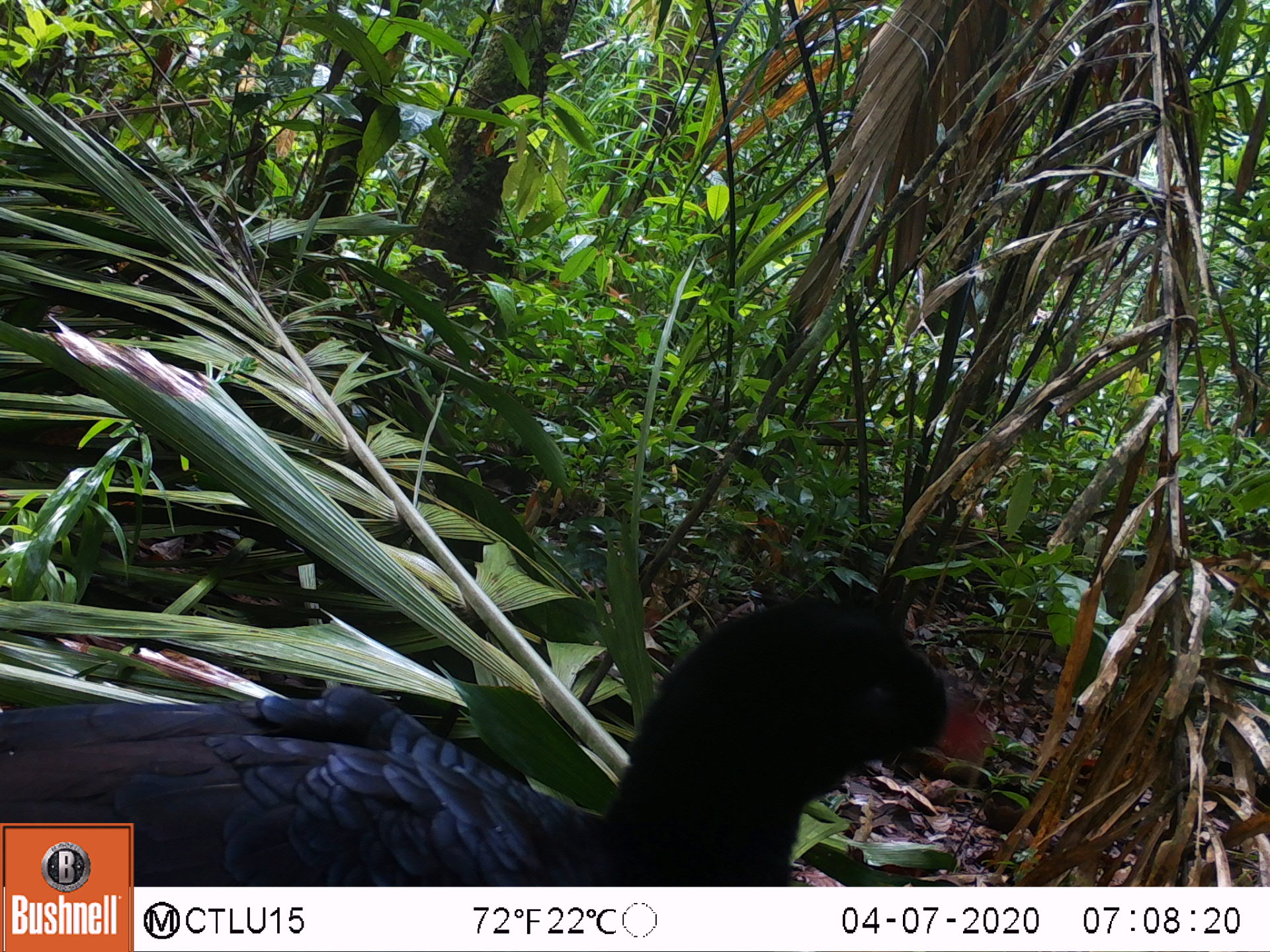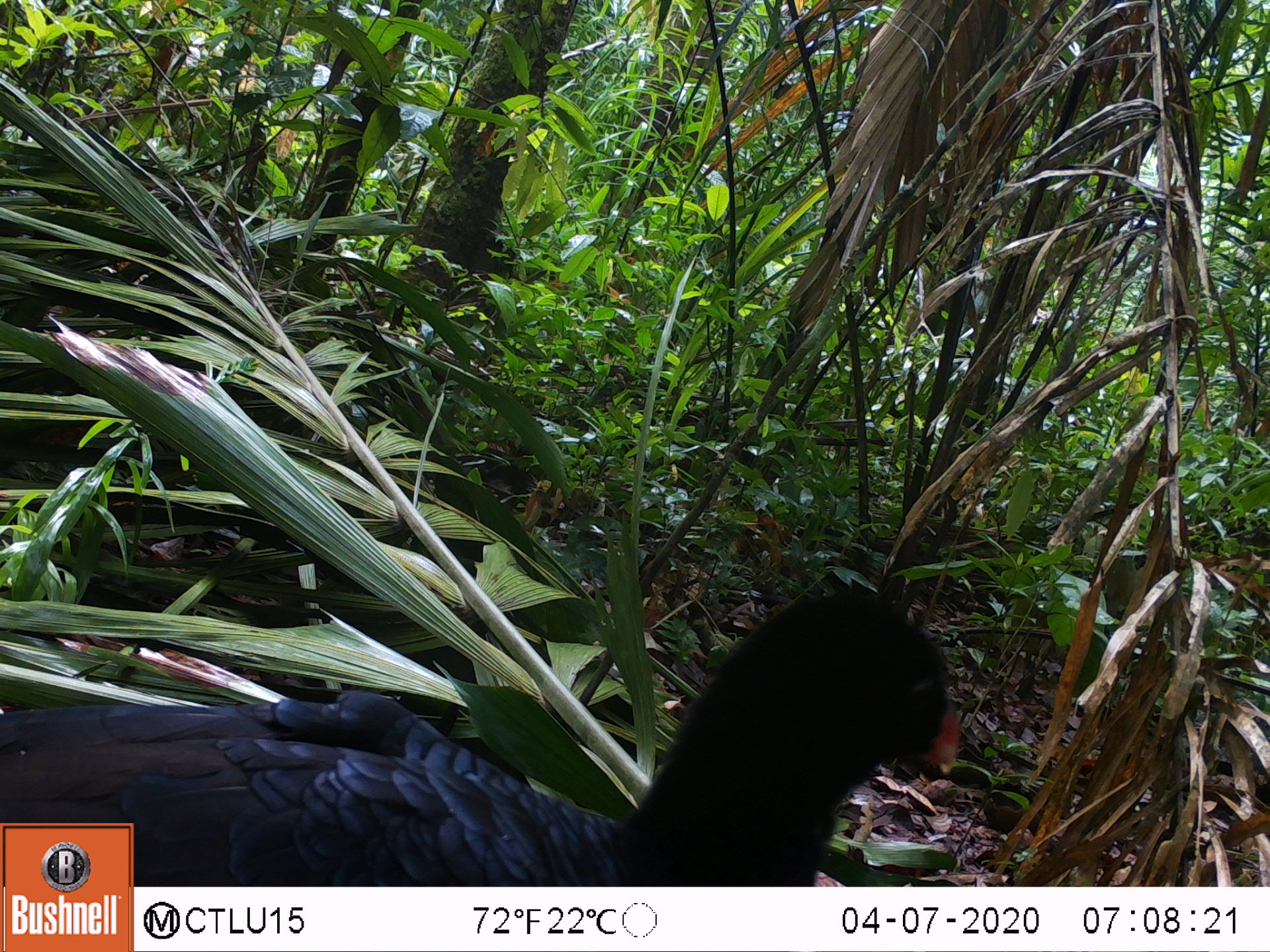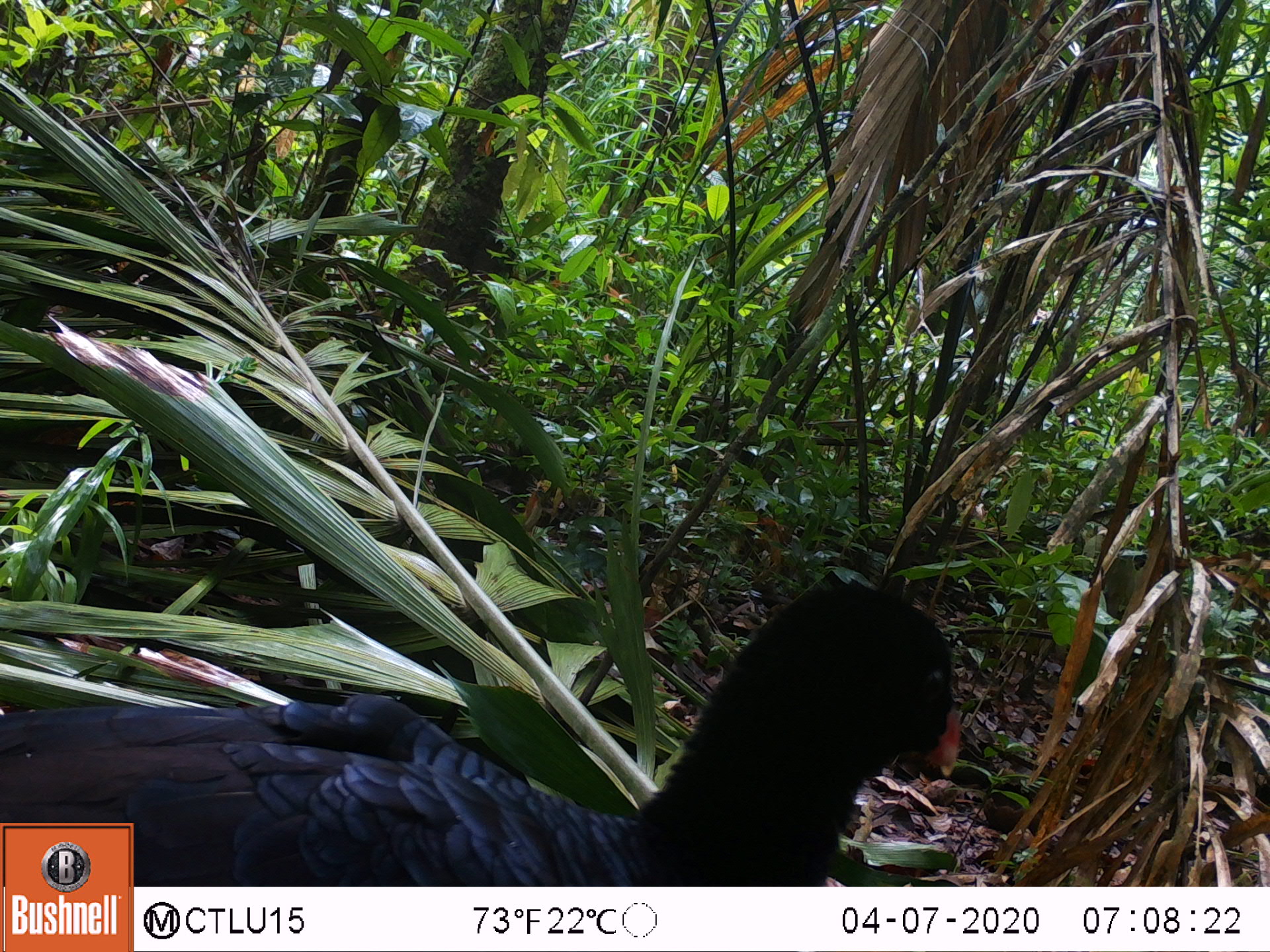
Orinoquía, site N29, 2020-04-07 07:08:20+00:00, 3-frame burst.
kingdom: Animalia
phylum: Chordata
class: Aves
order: Galliformes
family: Cracidae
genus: Mitu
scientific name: Mitu salvini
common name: salvin's currasow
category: salvins curassow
Salvins curassow (salvin's currasow) (Mitu salvini).